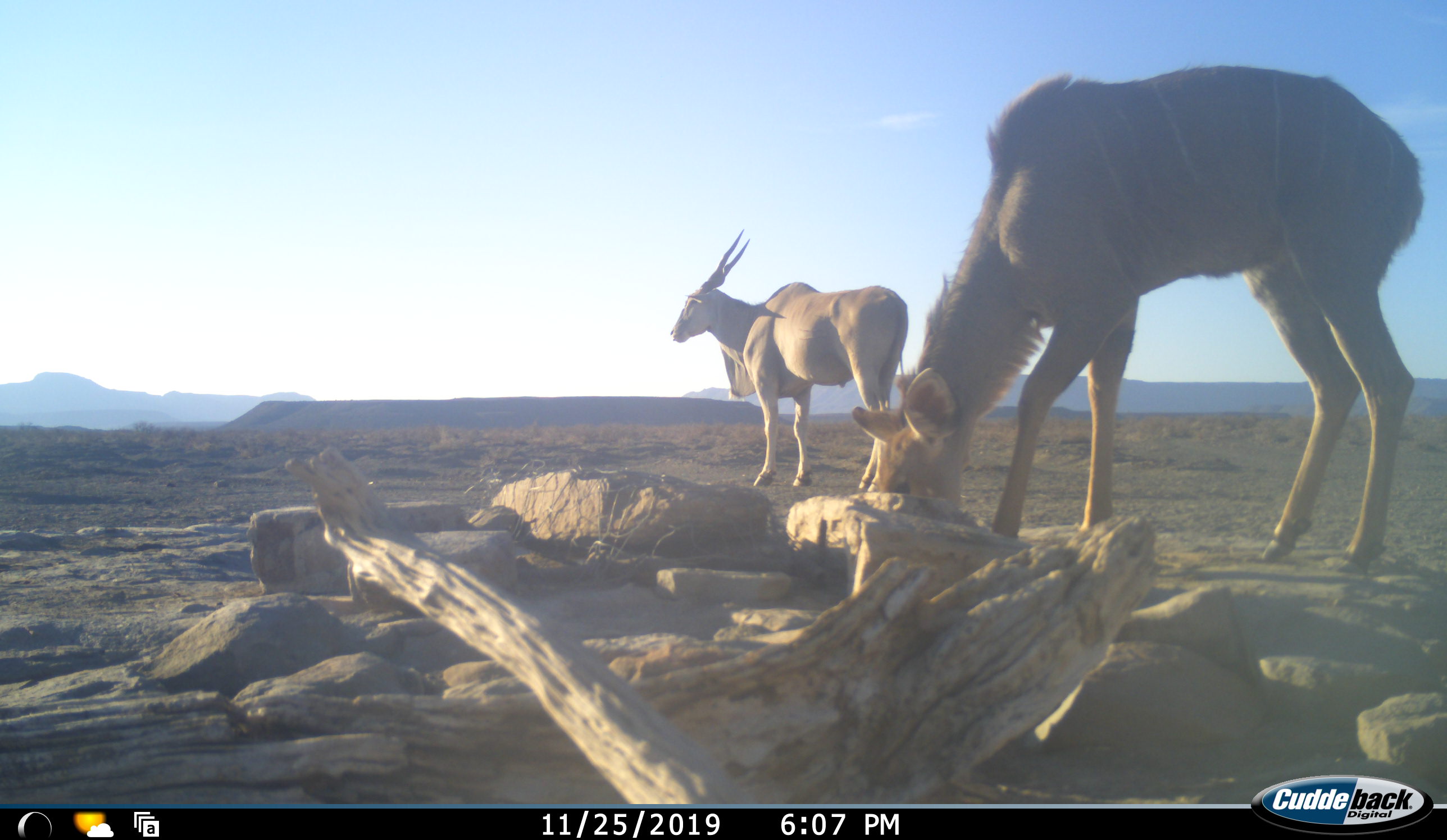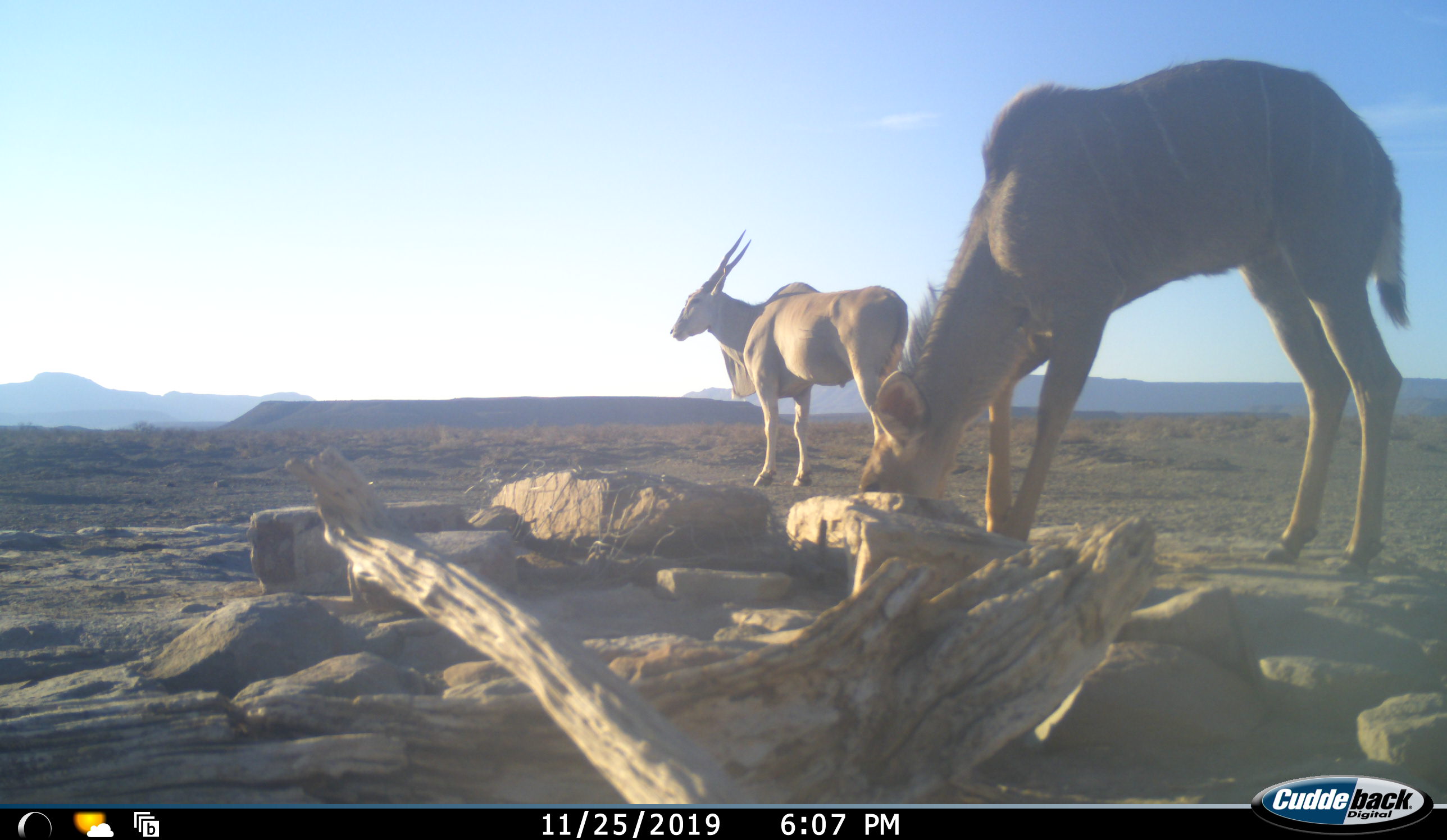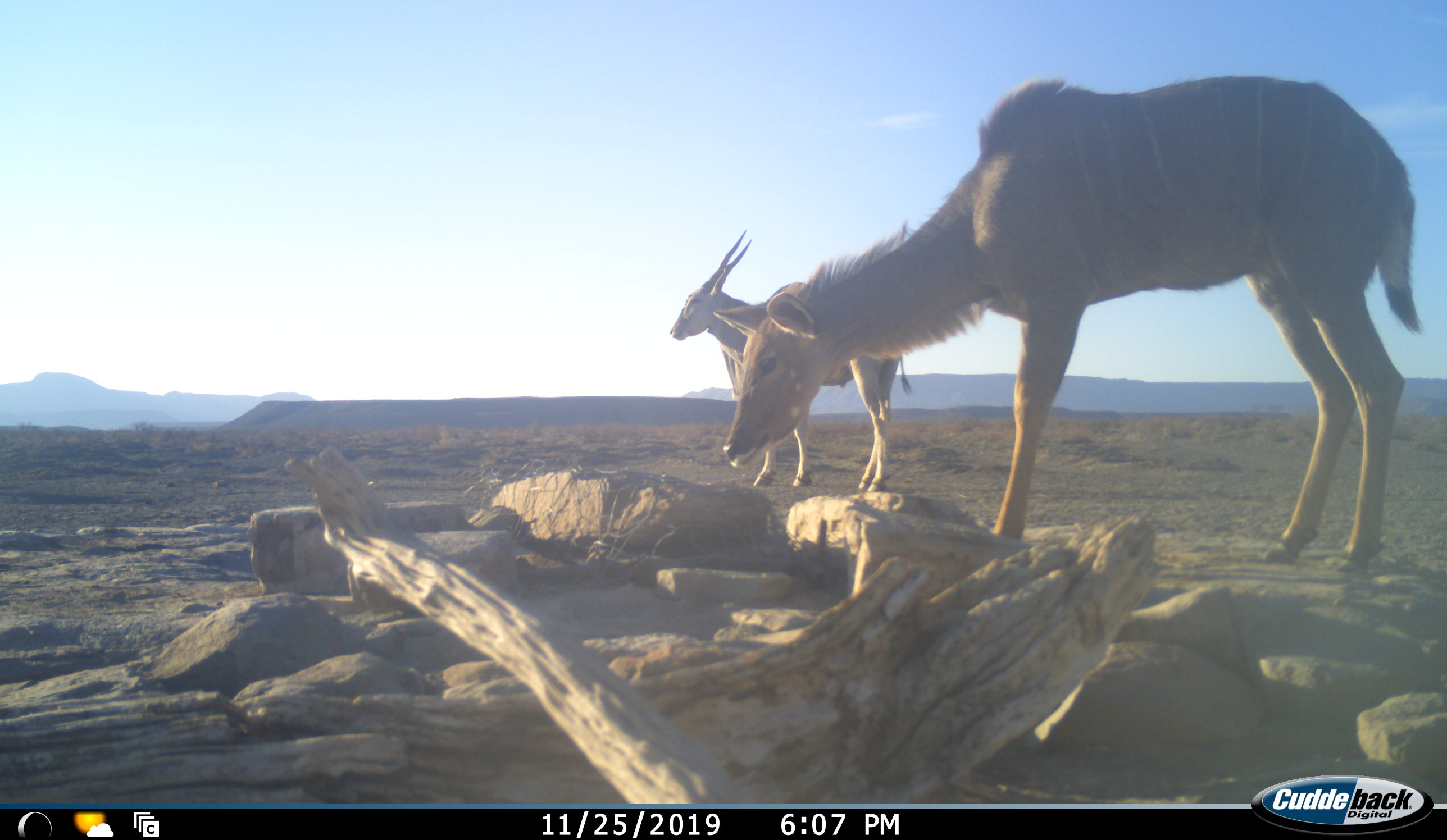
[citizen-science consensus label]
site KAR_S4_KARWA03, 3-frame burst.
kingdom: Animalia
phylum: Chordata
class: Mammalia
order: Artiodactyla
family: Bovidae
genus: Tragelaphus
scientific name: Tragelaphus oryx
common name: eland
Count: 1.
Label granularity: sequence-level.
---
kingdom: Animalia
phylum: Chordata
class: Mammalia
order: Artiodactyla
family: Bovidae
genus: Tragelaphus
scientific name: Tragelaphus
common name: kudu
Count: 1.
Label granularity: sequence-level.